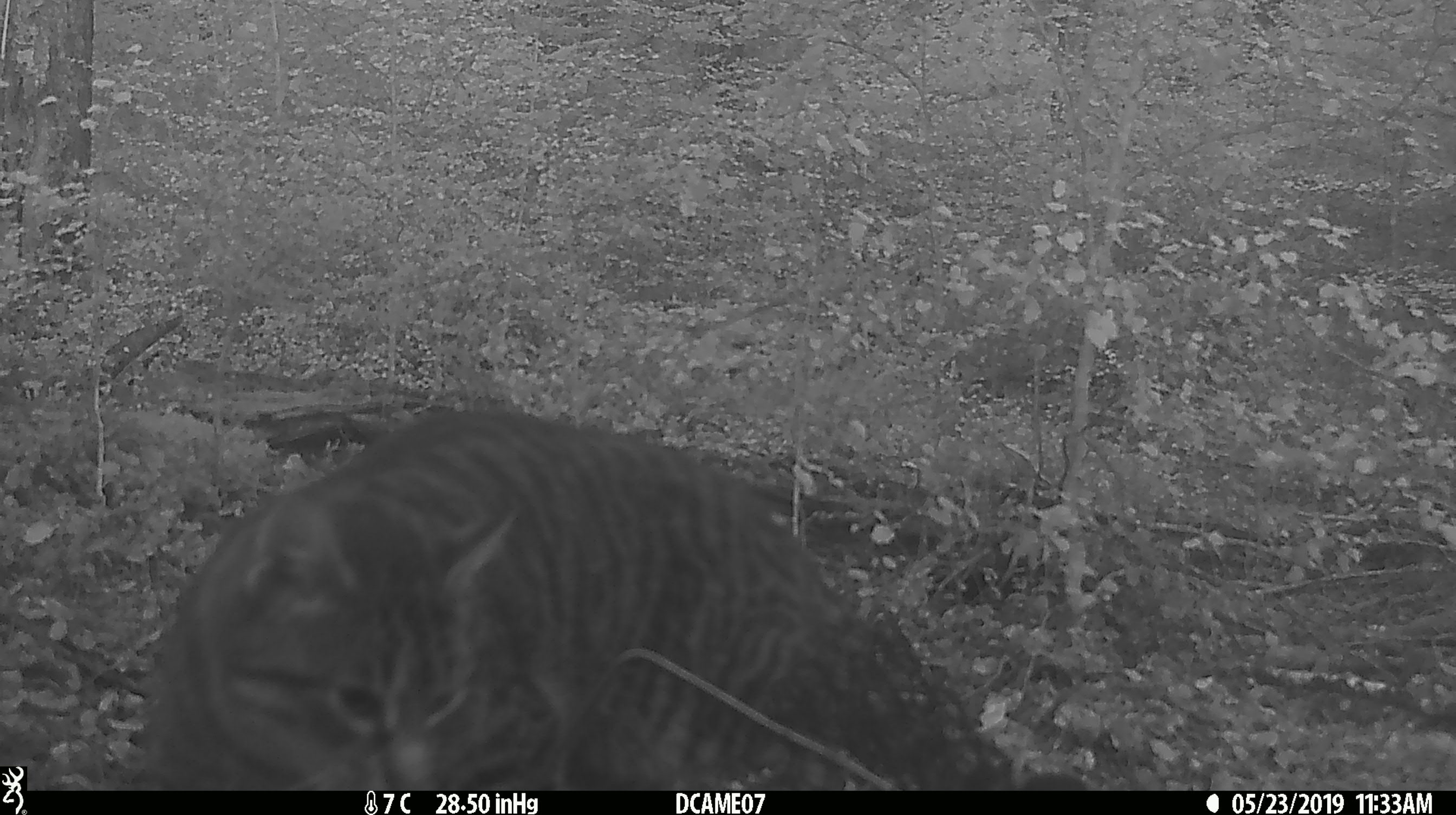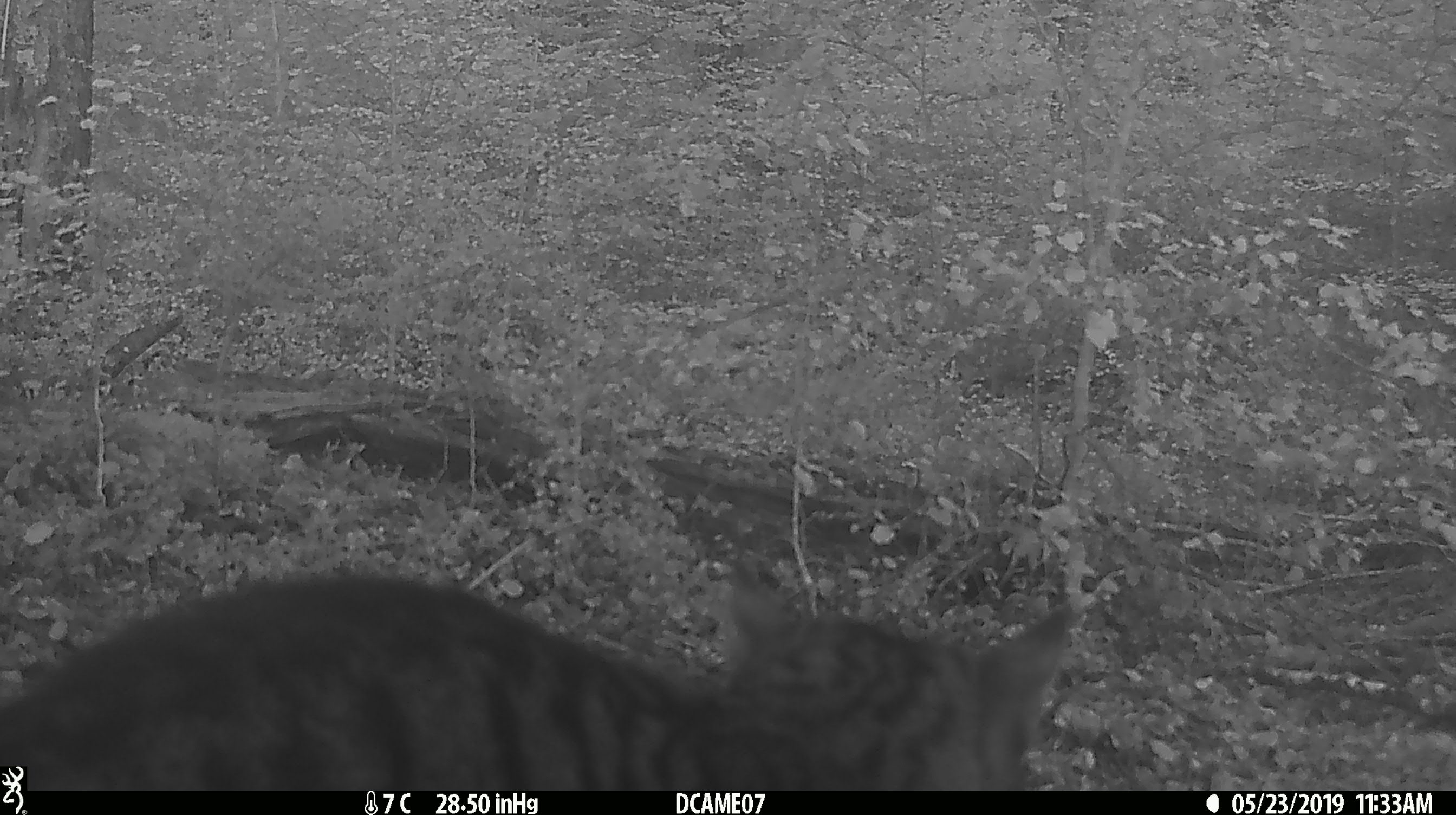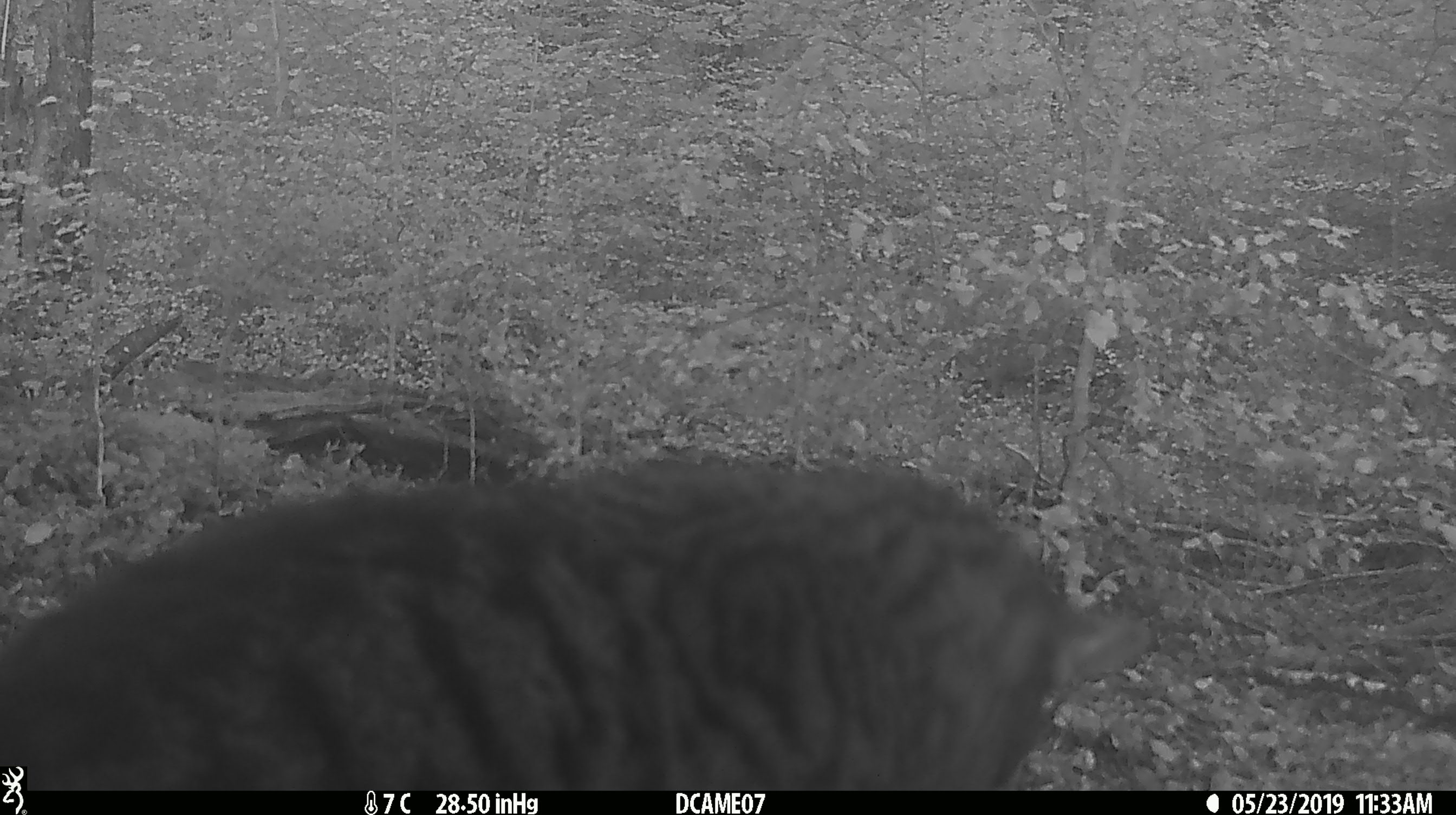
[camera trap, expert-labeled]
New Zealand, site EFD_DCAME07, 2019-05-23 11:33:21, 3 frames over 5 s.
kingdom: Animalia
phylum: Chordata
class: Mammalia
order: Carnivora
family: Felidae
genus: Felis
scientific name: Felis catus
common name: domestic cat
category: cat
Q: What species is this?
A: Cat (domestic cat) (Felis catus).